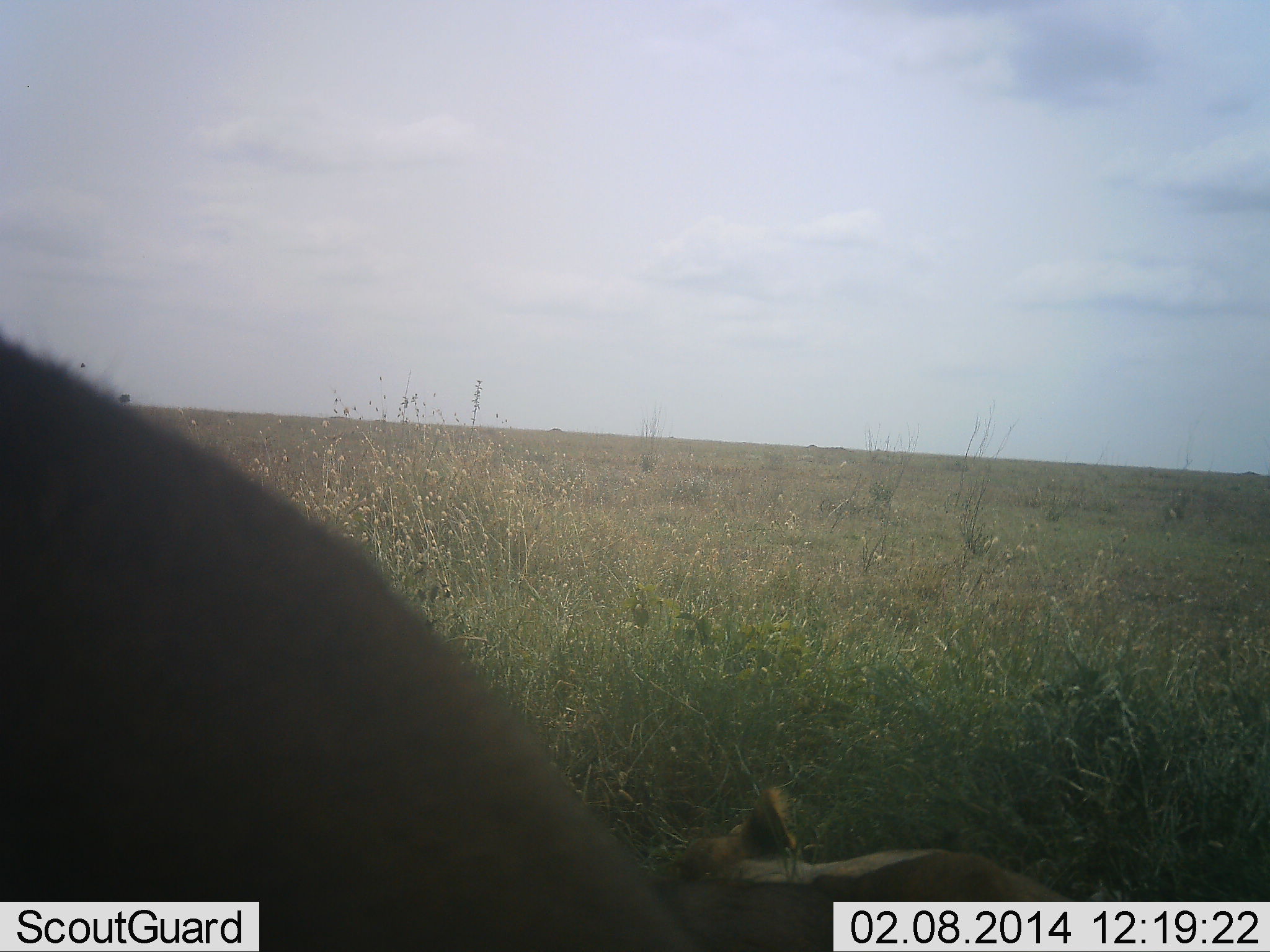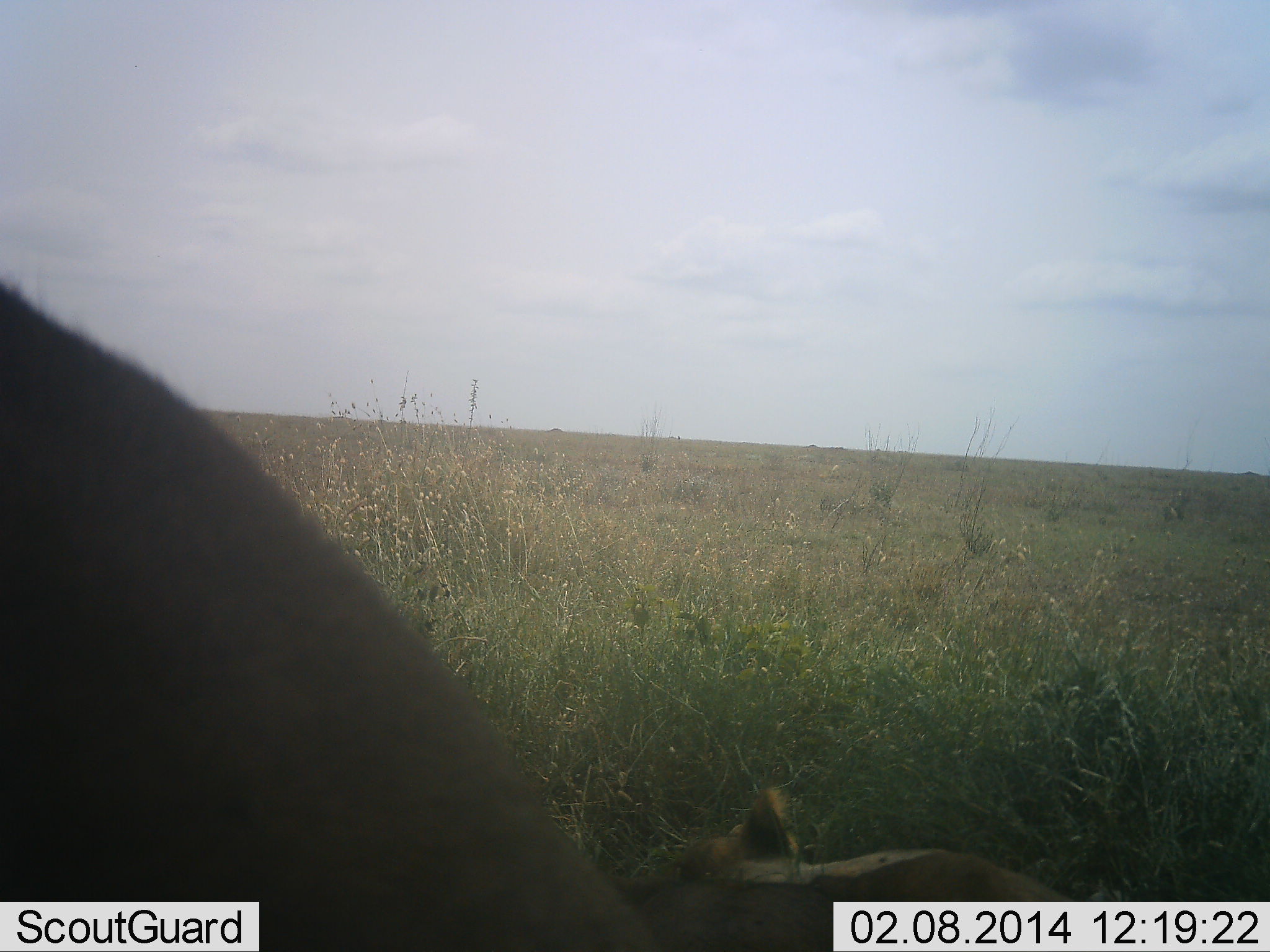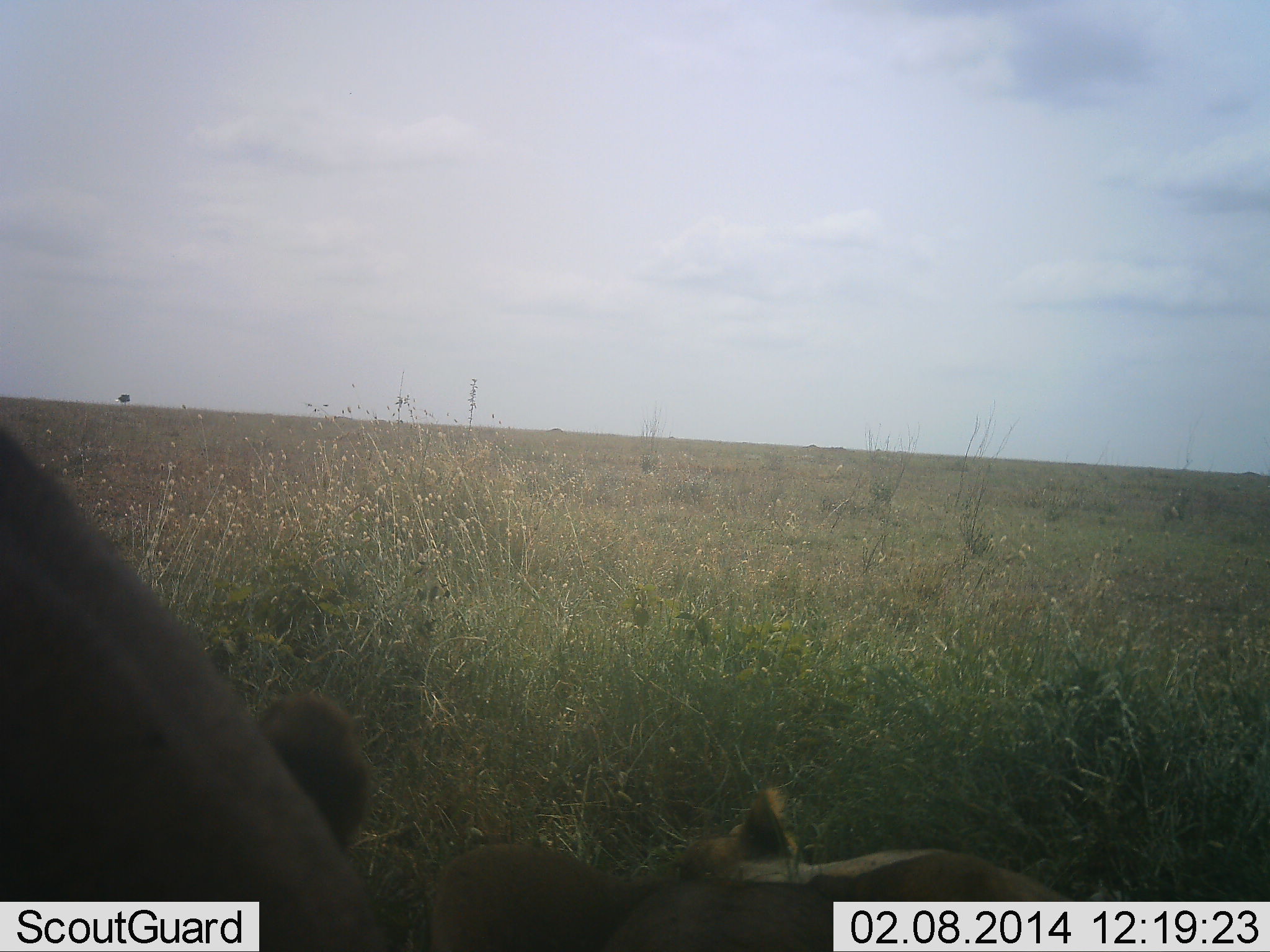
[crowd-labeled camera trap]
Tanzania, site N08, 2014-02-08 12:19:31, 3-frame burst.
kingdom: Animalia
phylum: Chordata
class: Mammalia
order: Carnivora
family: Felidae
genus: Panthera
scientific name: Panthera leo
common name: lion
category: lionfemale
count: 2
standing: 43%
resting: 86%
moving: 14%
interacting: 0%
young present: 0%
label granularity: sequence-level